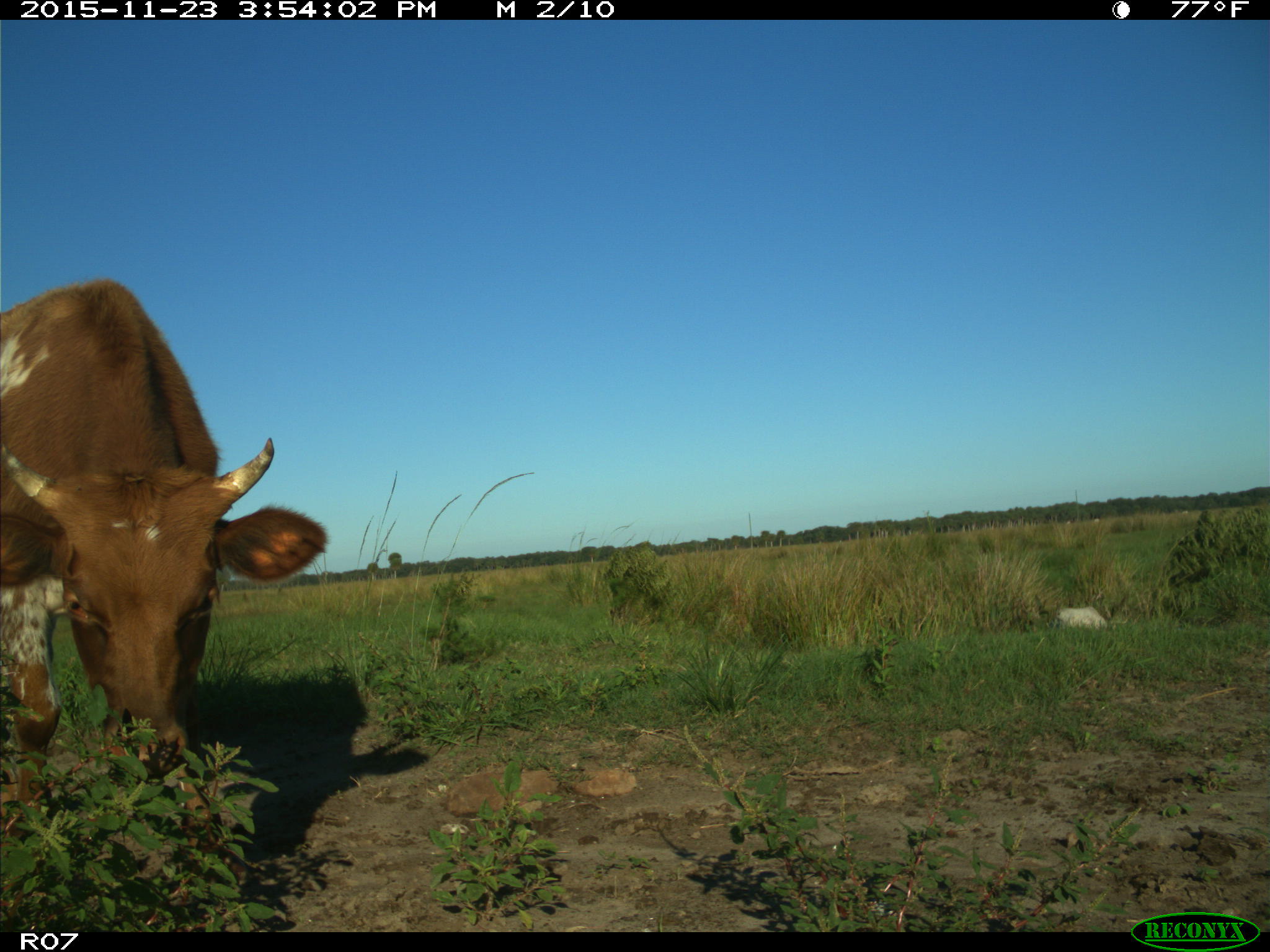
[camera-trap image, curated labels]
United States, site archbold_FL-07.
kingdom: Animalia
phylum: Chordata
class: Mammalia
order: Artiodactyla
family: Bovidae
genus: Bos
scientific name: Bos taurus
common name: domestic cow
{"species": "Bos taurus (domestic cow)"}